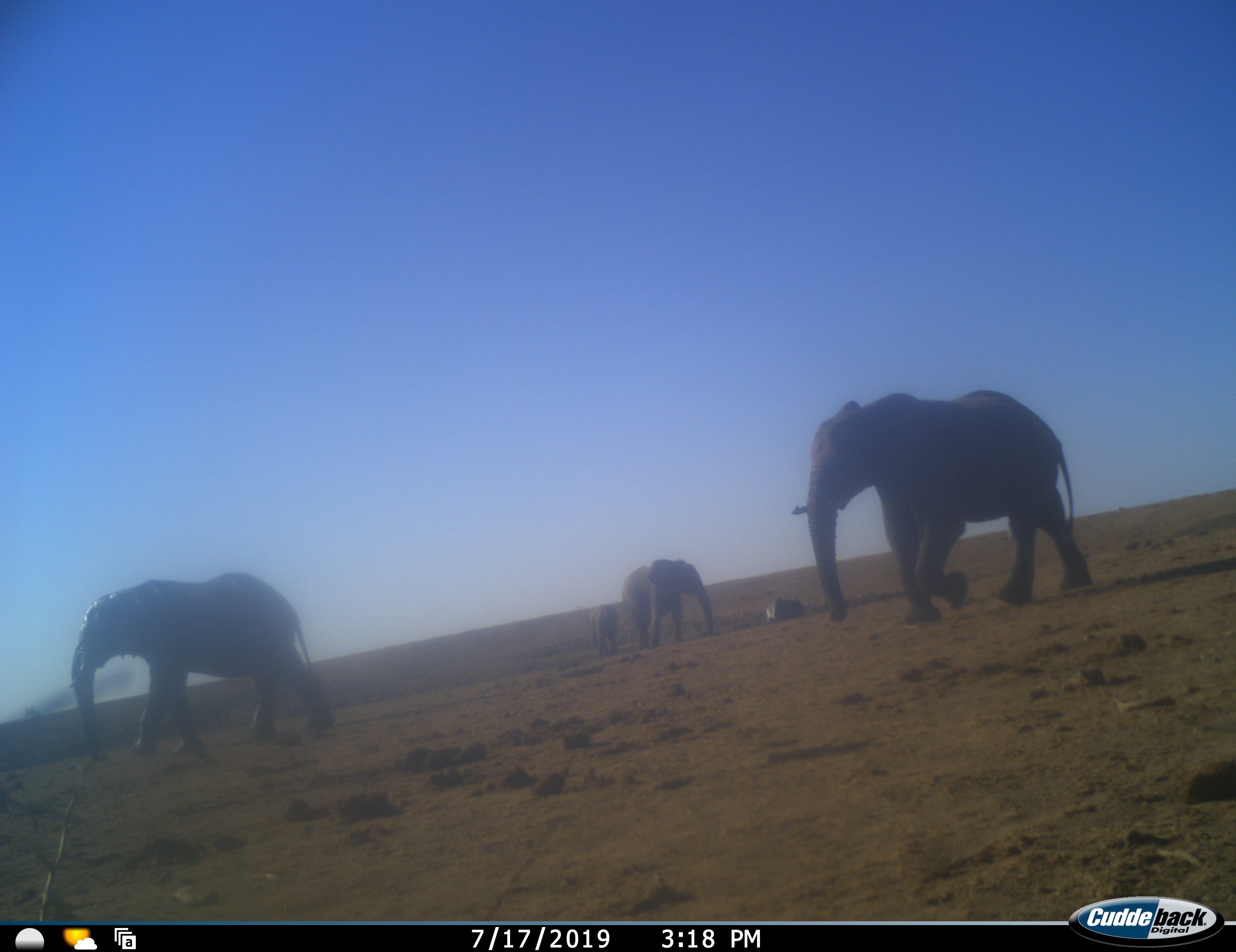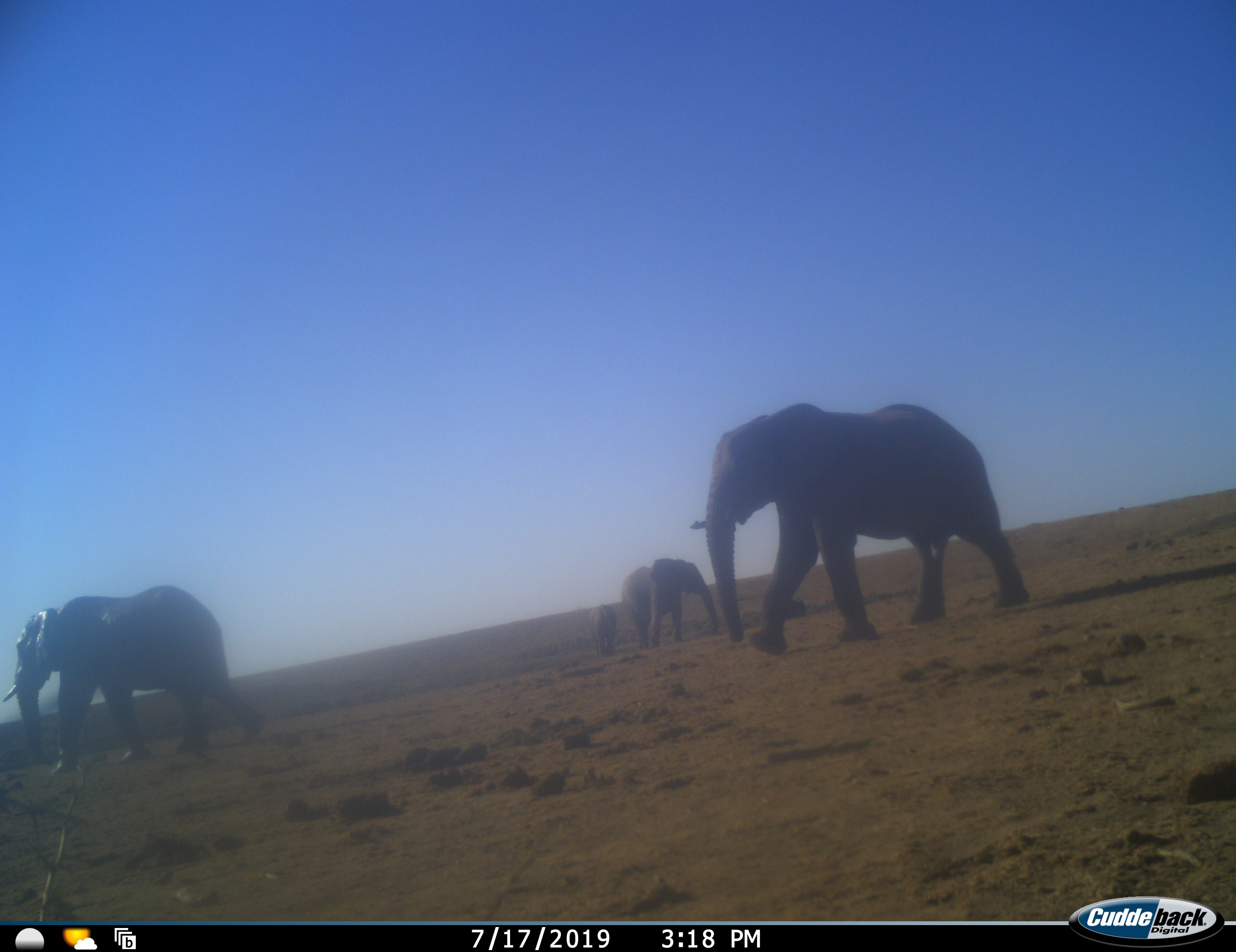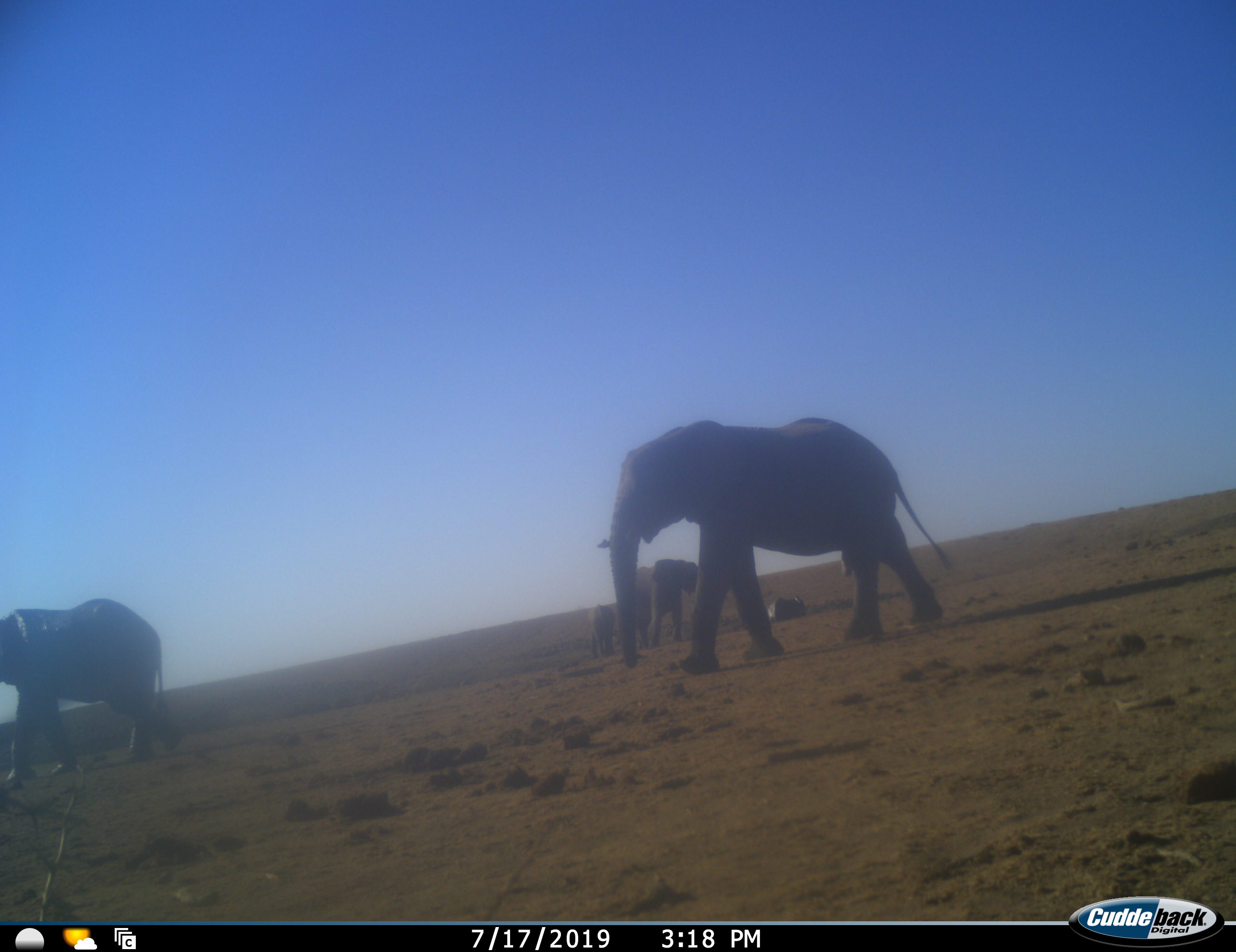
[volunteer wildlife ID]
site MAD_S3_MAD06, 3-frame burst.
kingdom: Animalia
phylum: Chordata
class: Mammalia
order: Proboscidea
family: Elephantidae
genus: Loxodonta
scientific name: Loxodonta africana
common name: african bush elephant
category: elephant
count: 4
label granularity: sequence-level